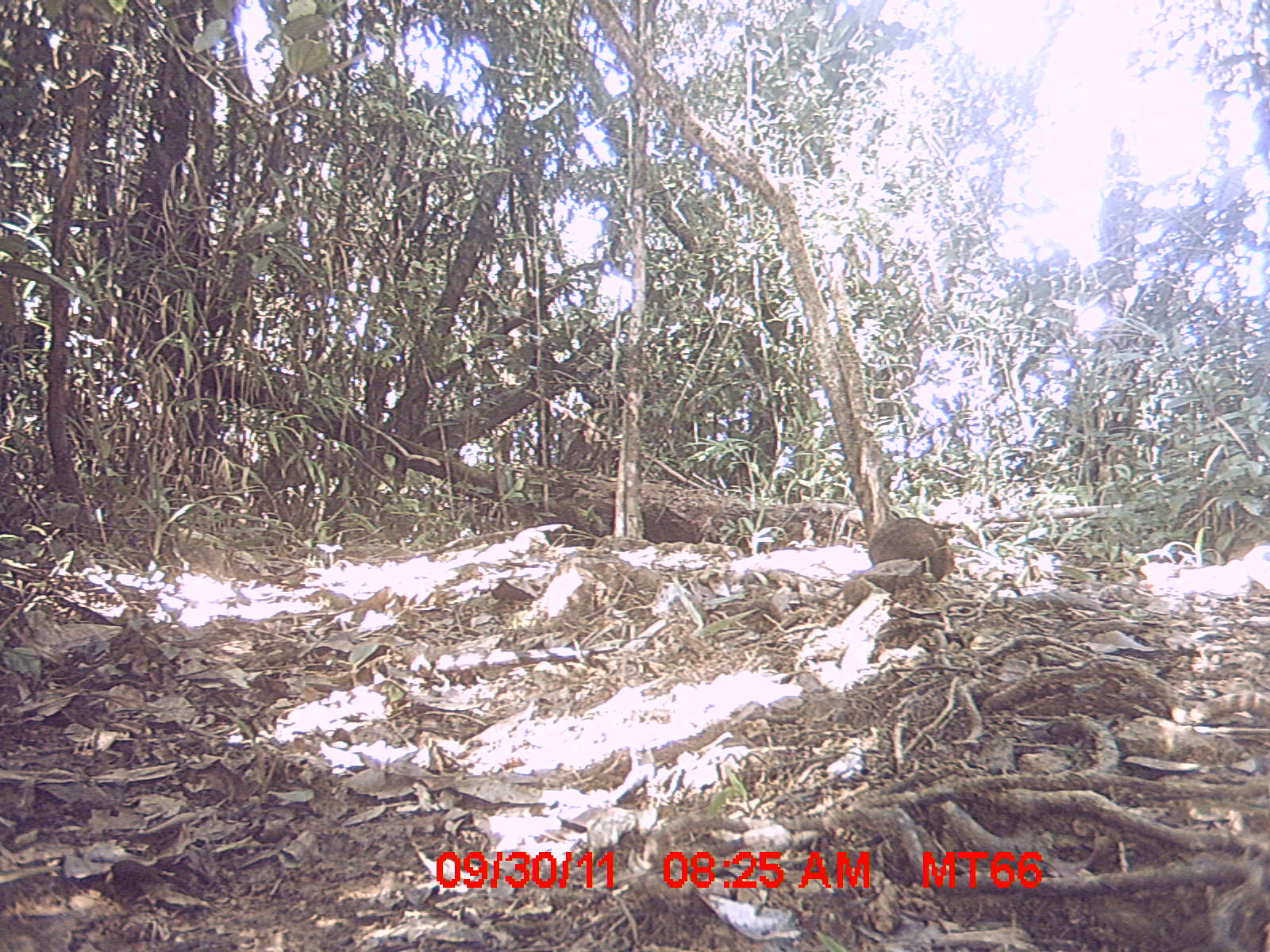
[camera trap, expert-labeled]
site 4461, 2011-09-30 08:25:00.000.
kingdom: Animalia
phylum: Chordata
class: Aves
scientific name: Aves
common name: bird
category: unknown bird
Unknown bird (bird) (Aves), count 1.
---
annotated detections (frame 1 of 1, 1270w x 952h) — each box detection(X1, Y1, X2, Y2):
unknown bird: detection(868, 517, 955, 581)